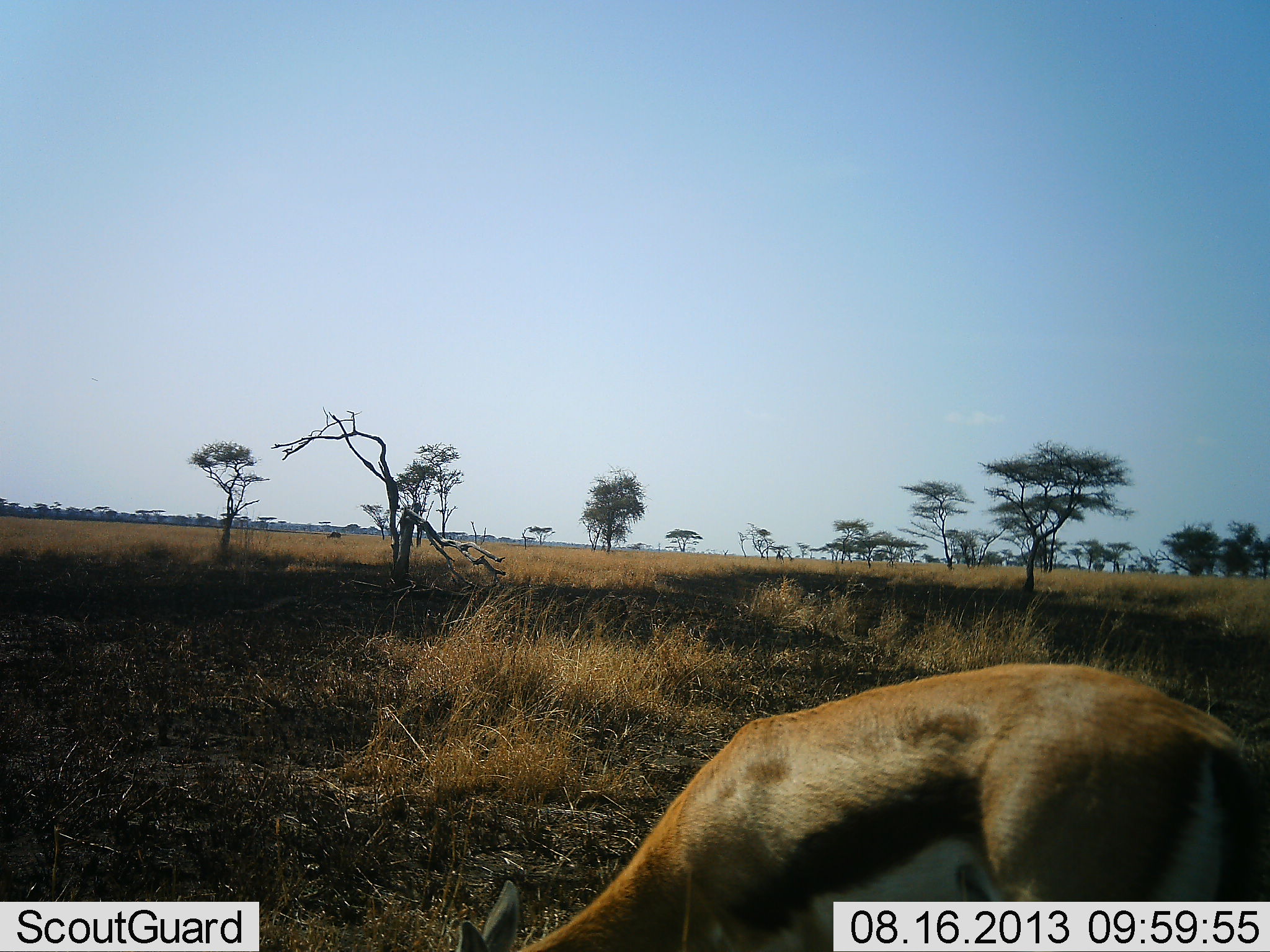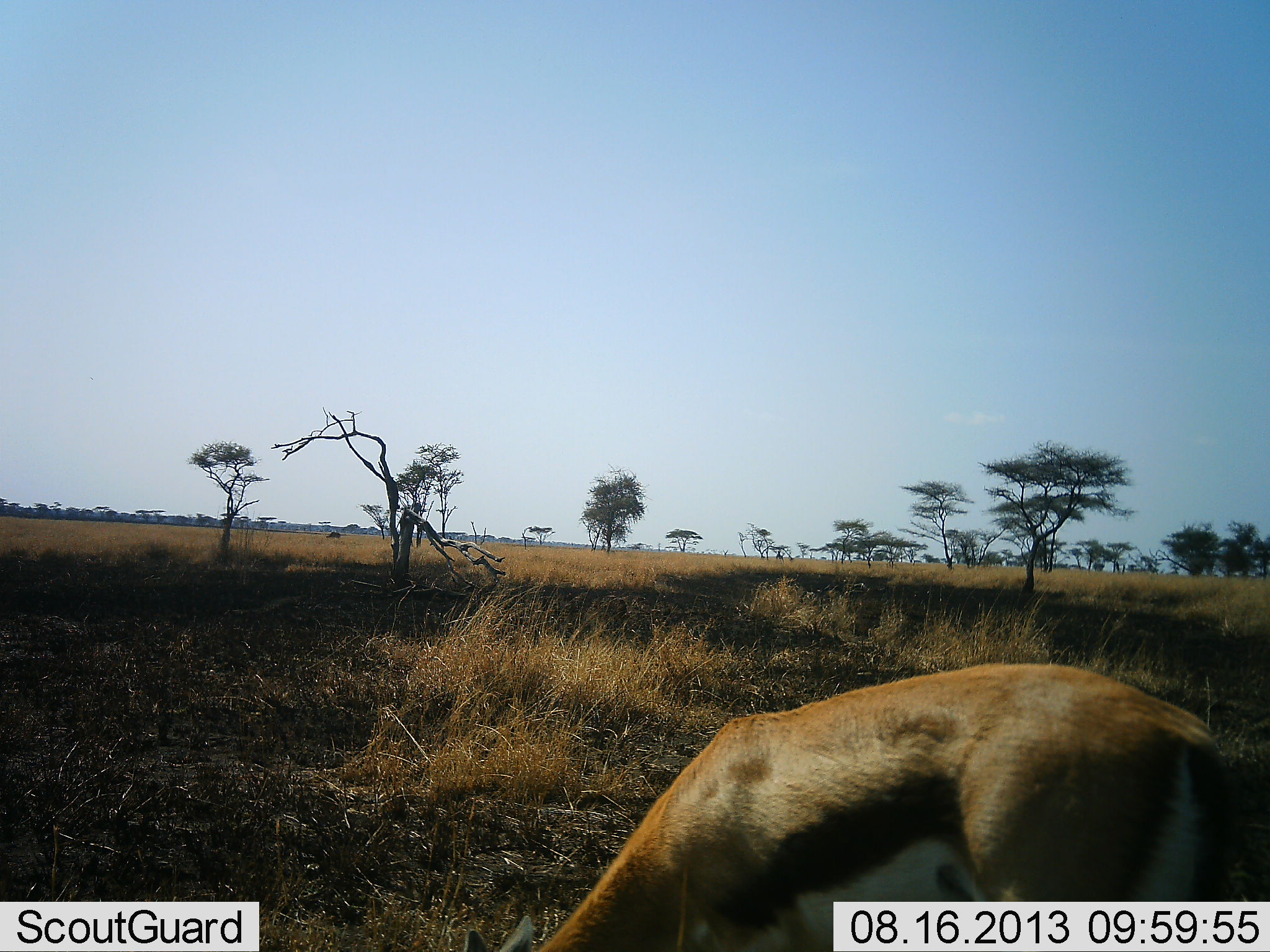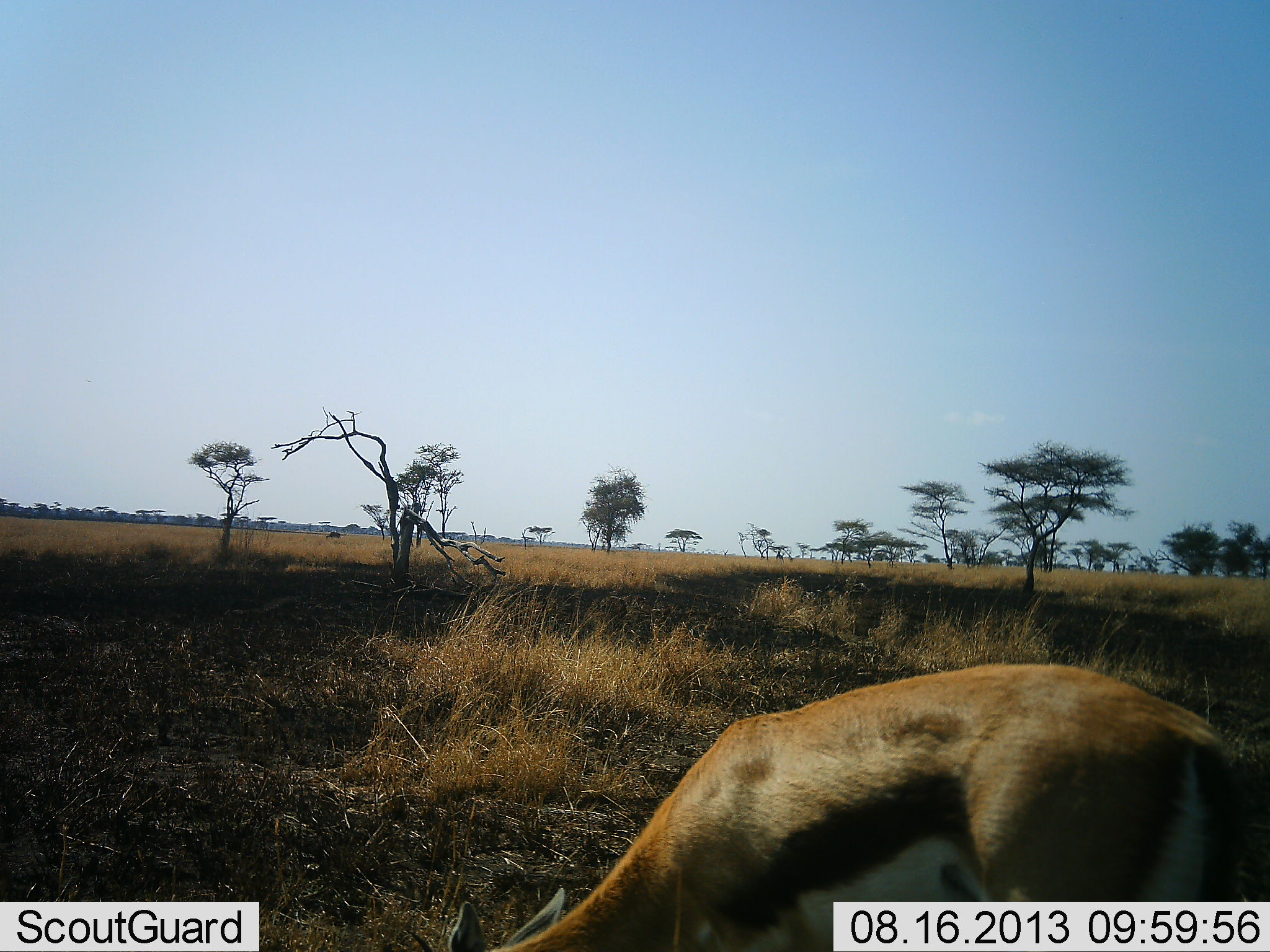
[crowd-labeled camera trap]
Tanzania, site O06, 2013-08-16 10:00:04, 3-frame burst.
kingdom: Animalia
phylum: Chordata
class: Mammalia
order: Artiodactyla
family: Bovidae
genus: Eudorcas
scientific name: Eudorcas thomsonii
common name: thomson's gazelle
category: gazellethomsons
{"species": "gazellethomsons (thomson's gazelle) (Eudorcas thomsonii)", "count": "1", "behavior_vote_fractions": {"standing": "29%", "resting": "0%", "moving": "0%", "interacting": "0%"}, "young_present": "0%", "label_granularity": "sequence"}